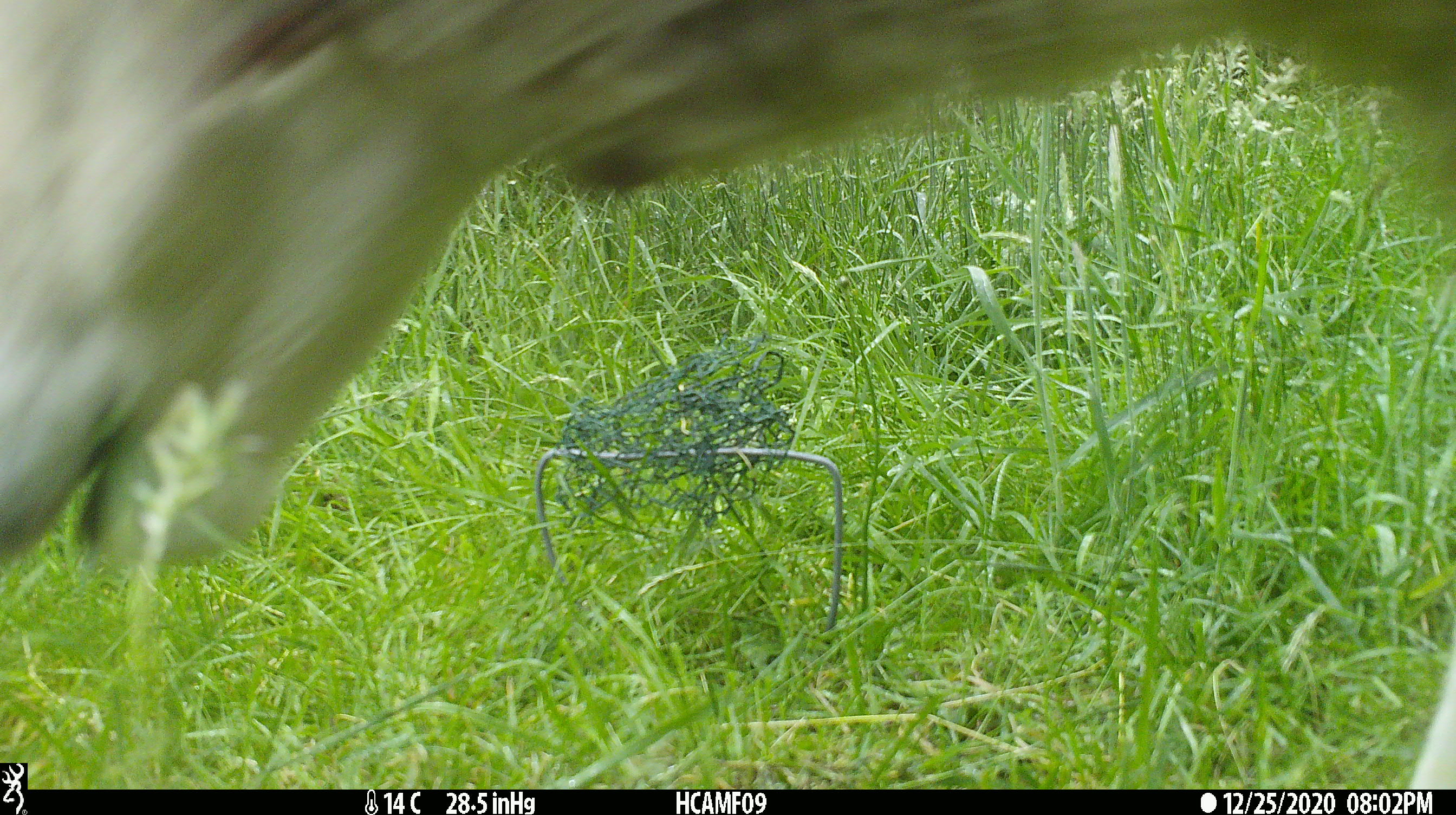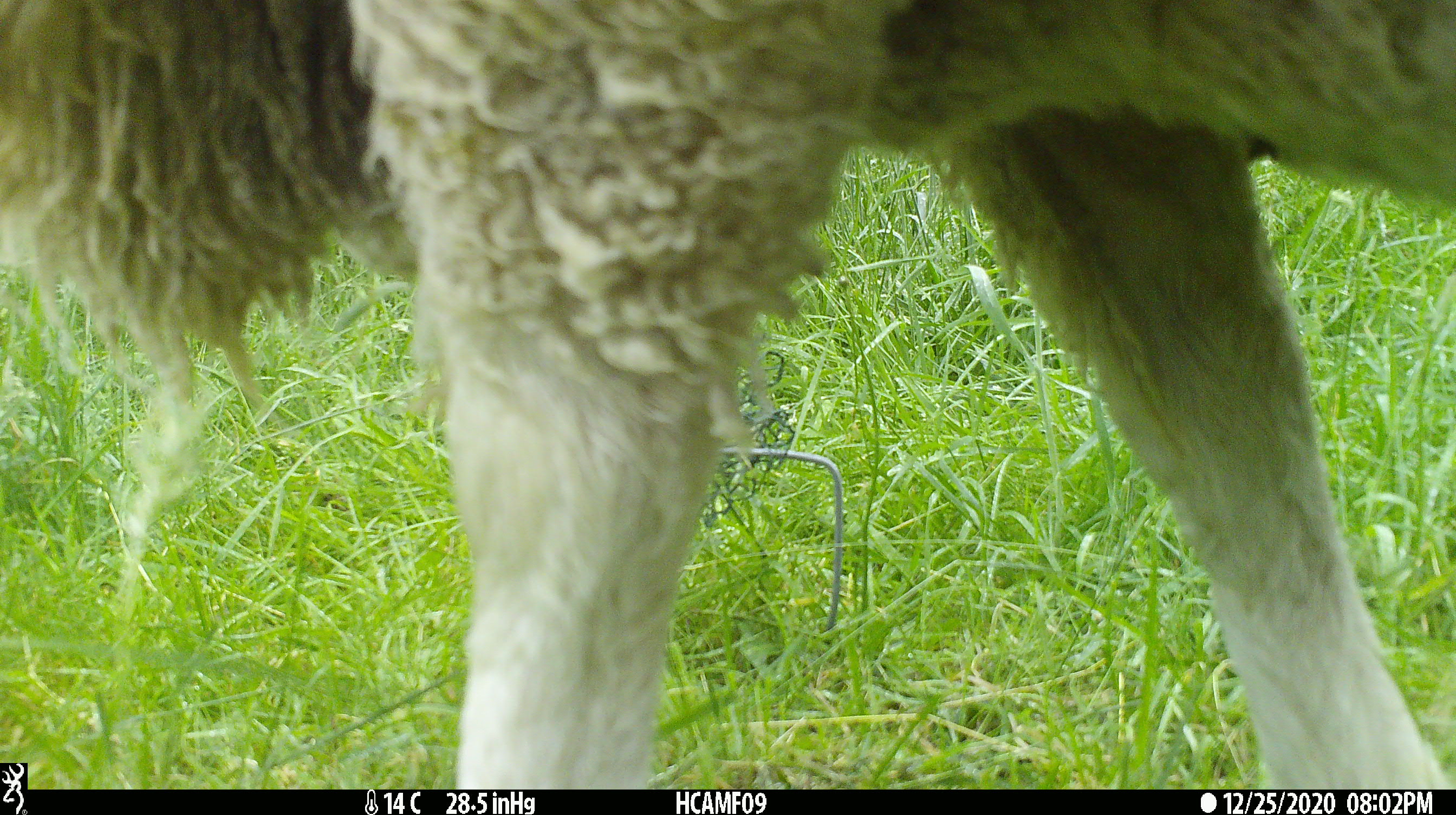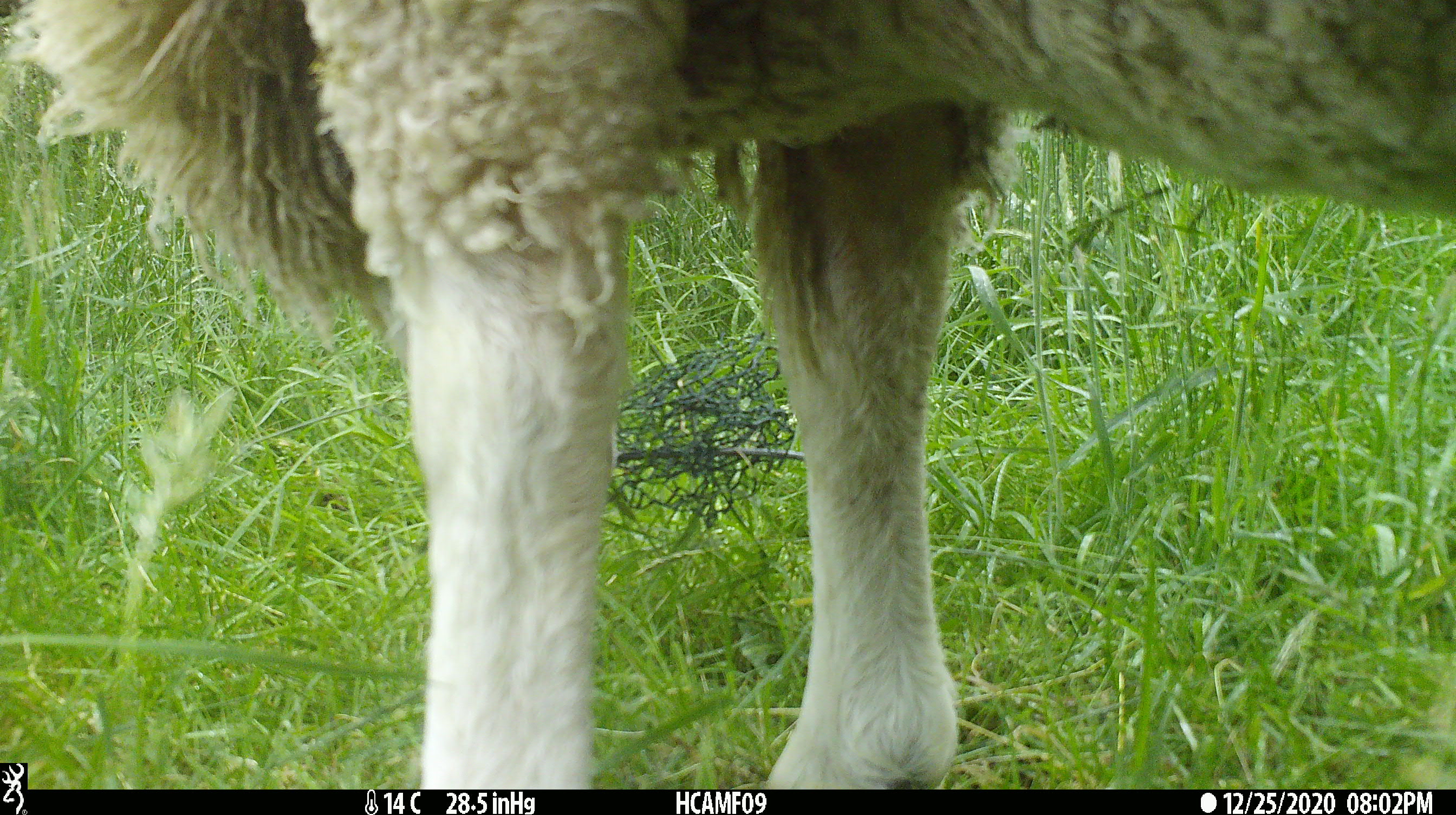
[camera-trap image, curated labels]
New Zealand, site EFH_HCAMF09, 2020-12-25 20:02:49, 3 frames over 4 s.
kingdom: Animalia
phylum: Chordata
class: Mammalia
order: Artiodactyla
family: Bovidae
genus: Ovis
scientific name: Ovis aries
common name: domestic sheep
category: sheep